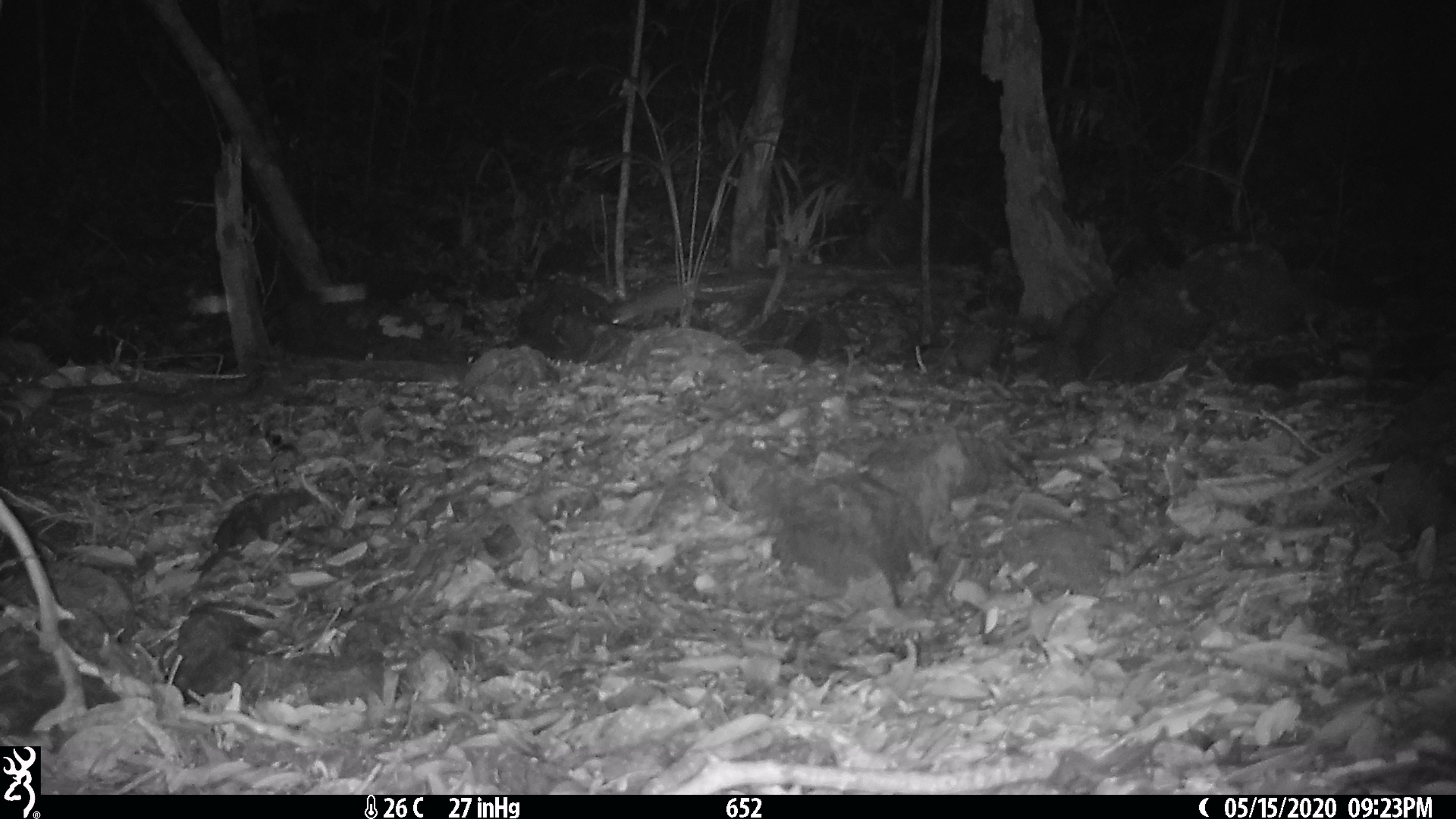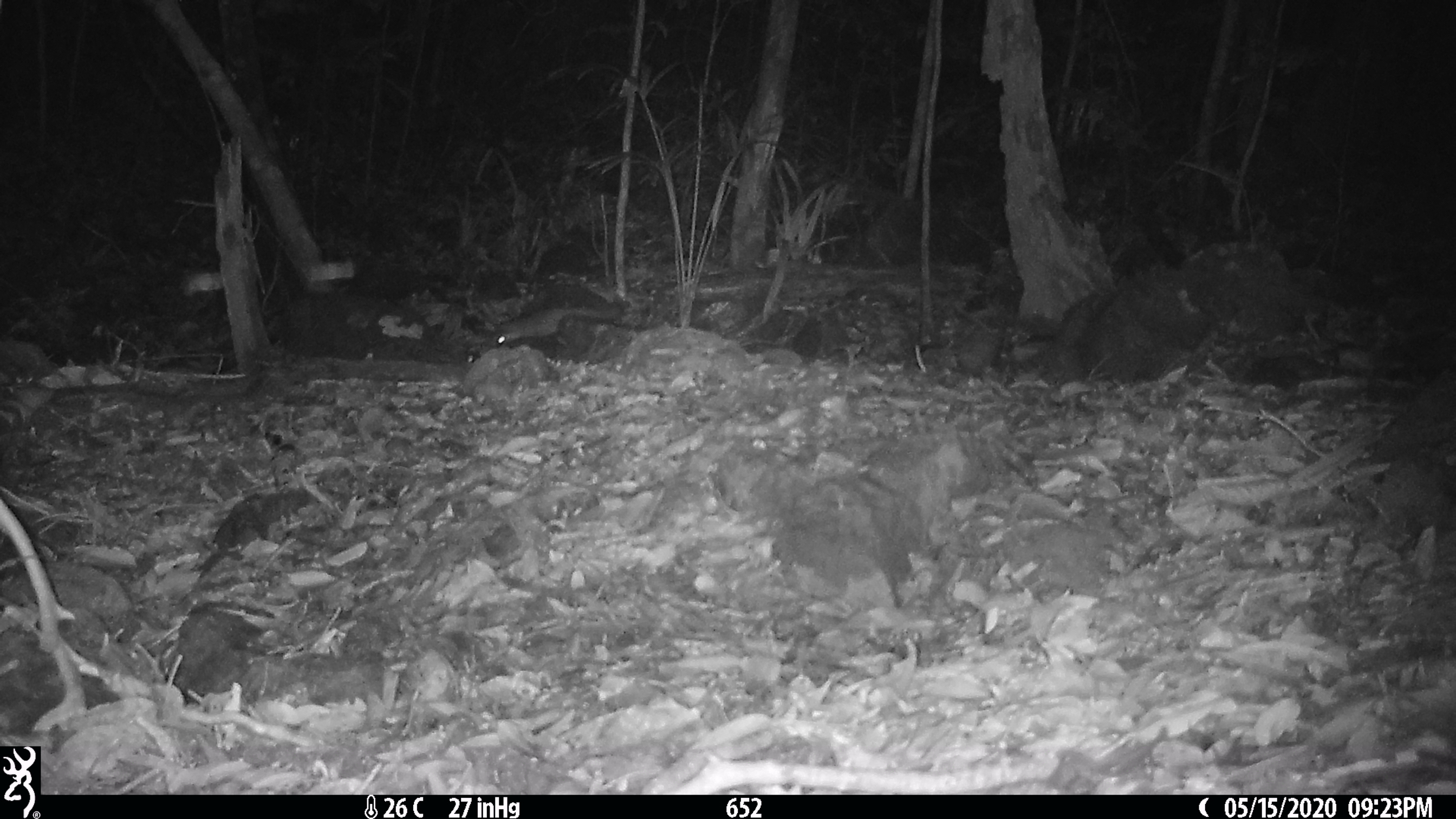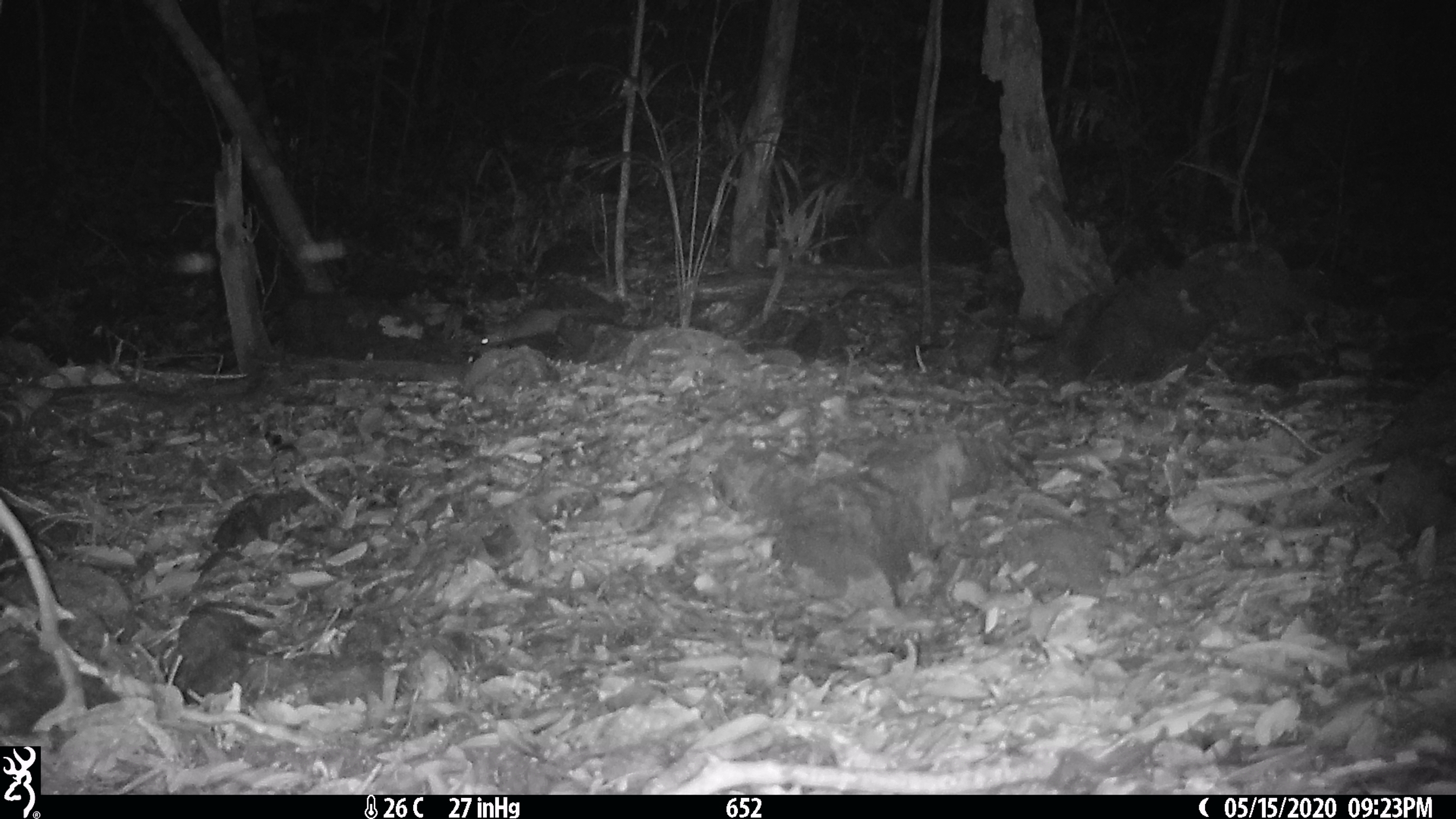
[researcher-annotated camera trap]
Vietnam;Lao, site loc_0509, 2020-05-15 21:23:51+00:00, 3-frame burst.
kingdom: Animalia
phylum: Chordata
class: Mammalia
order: Rodentia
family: Muridae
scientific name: Muridae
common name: old-world mice and rats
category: unidentified murid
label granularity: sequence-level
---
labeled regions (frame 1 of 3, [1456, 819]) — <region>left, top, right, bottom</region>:
unidentified murid: <region>608, 283, 684, 326</region>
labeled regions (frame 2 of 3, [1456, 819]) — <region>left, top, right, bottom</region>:
unidentified murid: <region>489, 303, 620, 347</region>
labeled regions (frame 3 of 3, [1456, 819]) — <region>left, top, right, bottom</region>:
unidentified murid: <region>480, 303, 589, 349</region>